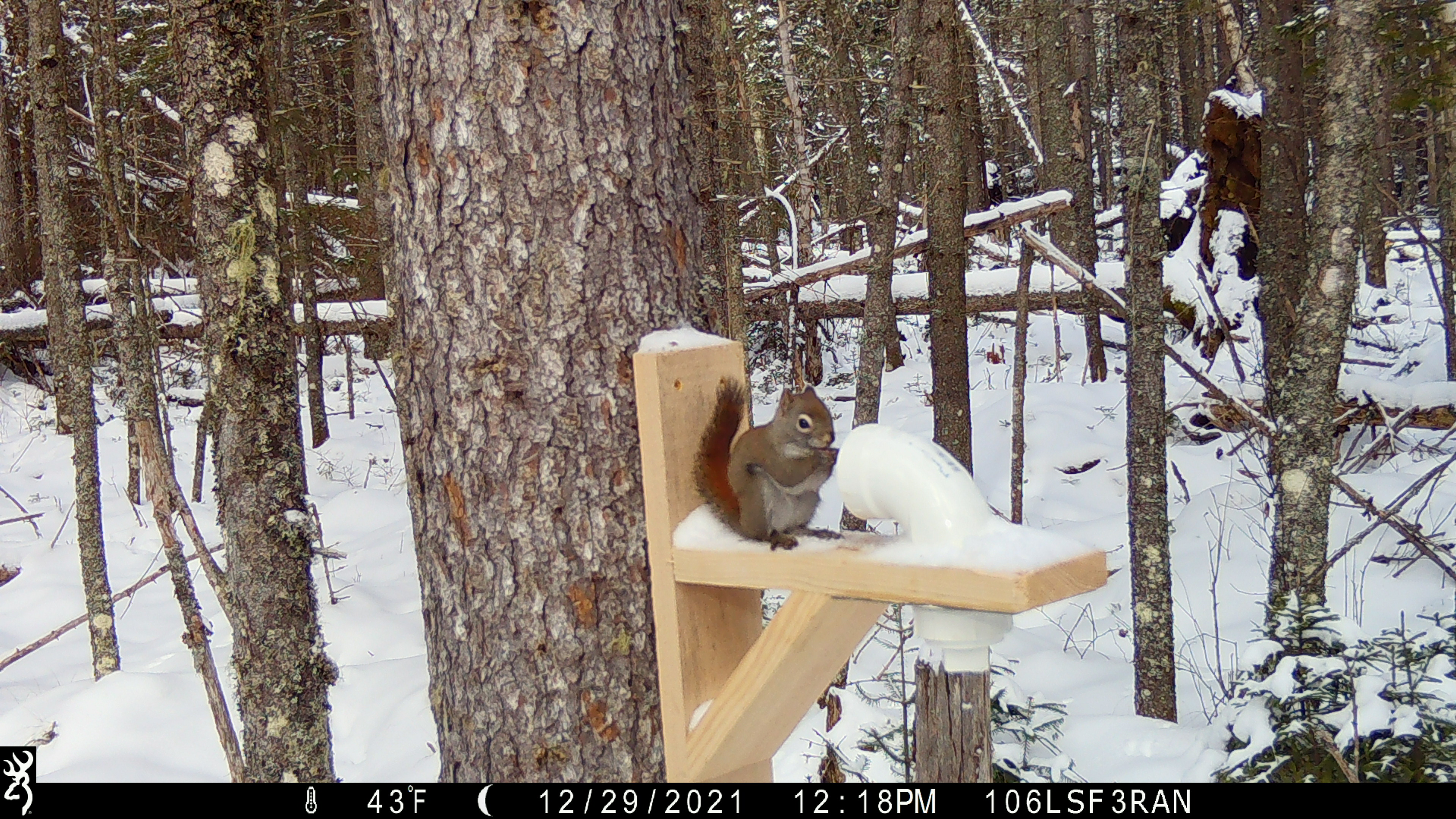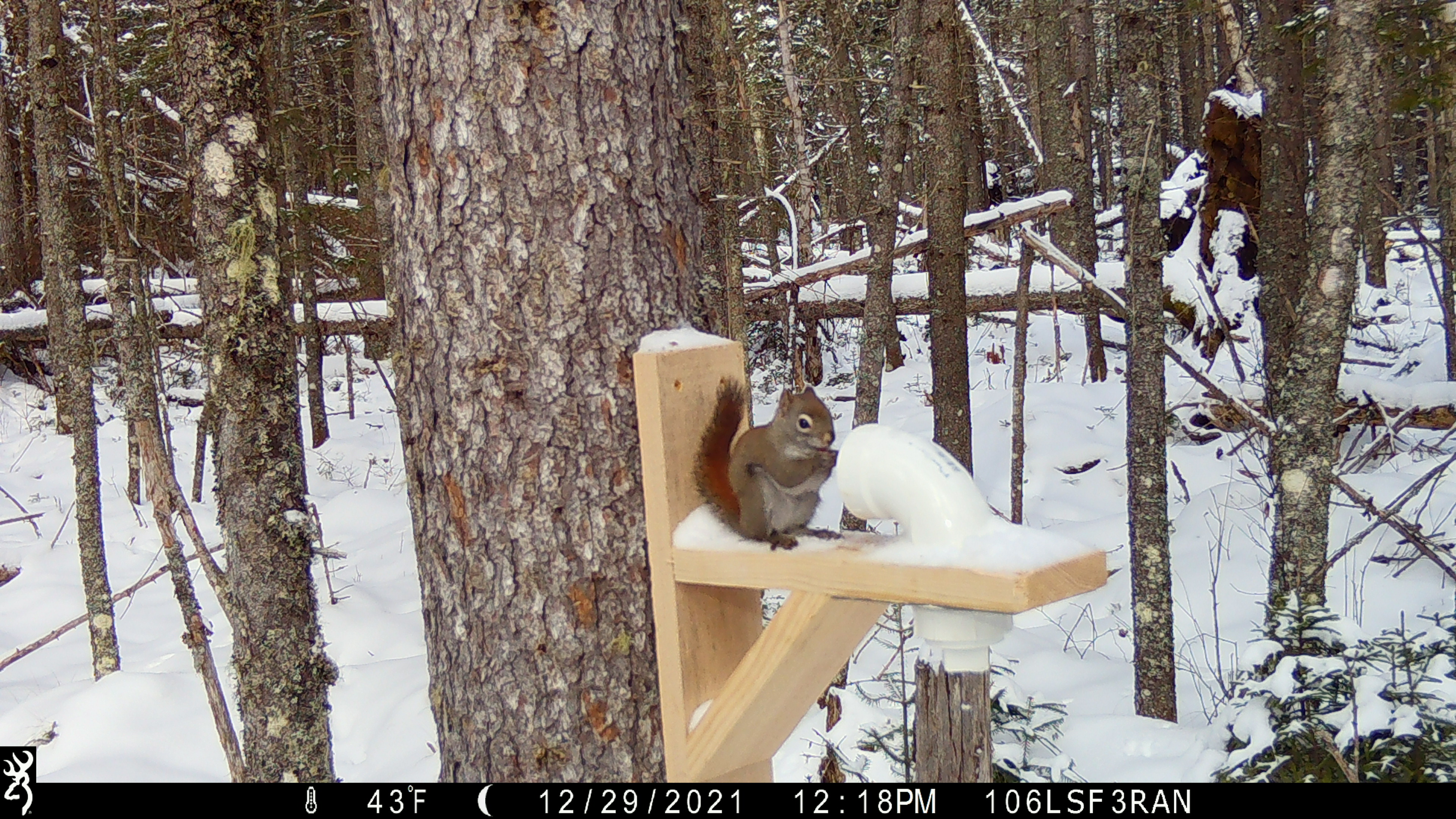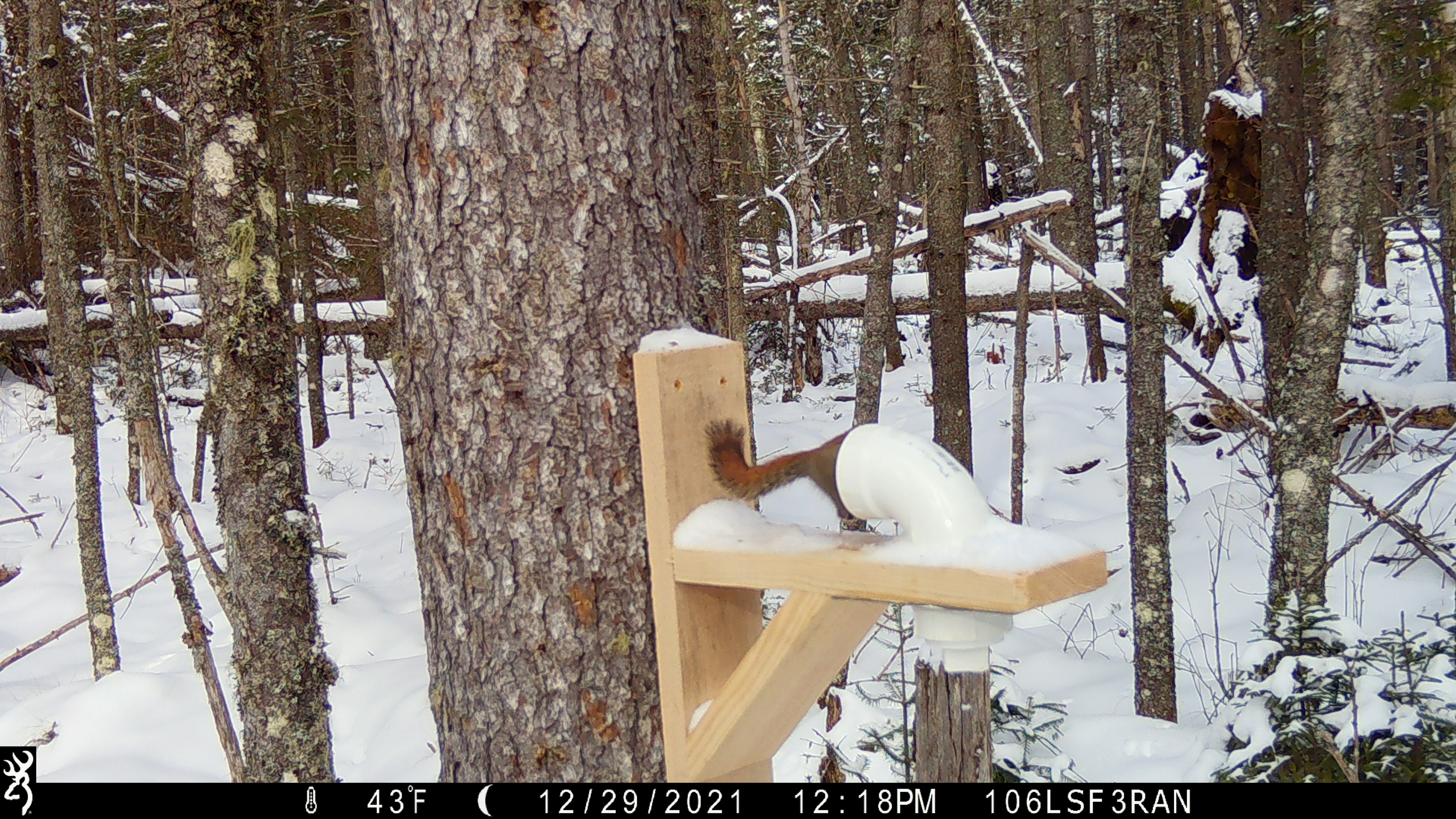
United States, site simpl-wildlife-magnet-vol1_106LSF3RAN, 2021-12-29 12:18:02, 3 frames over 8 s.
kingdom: Animalia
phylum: Chordata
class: Mammalia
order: Rodentia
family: Sciuridae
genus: Tamiasciurus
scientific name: Tamiasciurus hudsonicus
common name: red squirrel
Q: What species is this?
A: Red squirrel (Tamiasciurus hudsonicus).